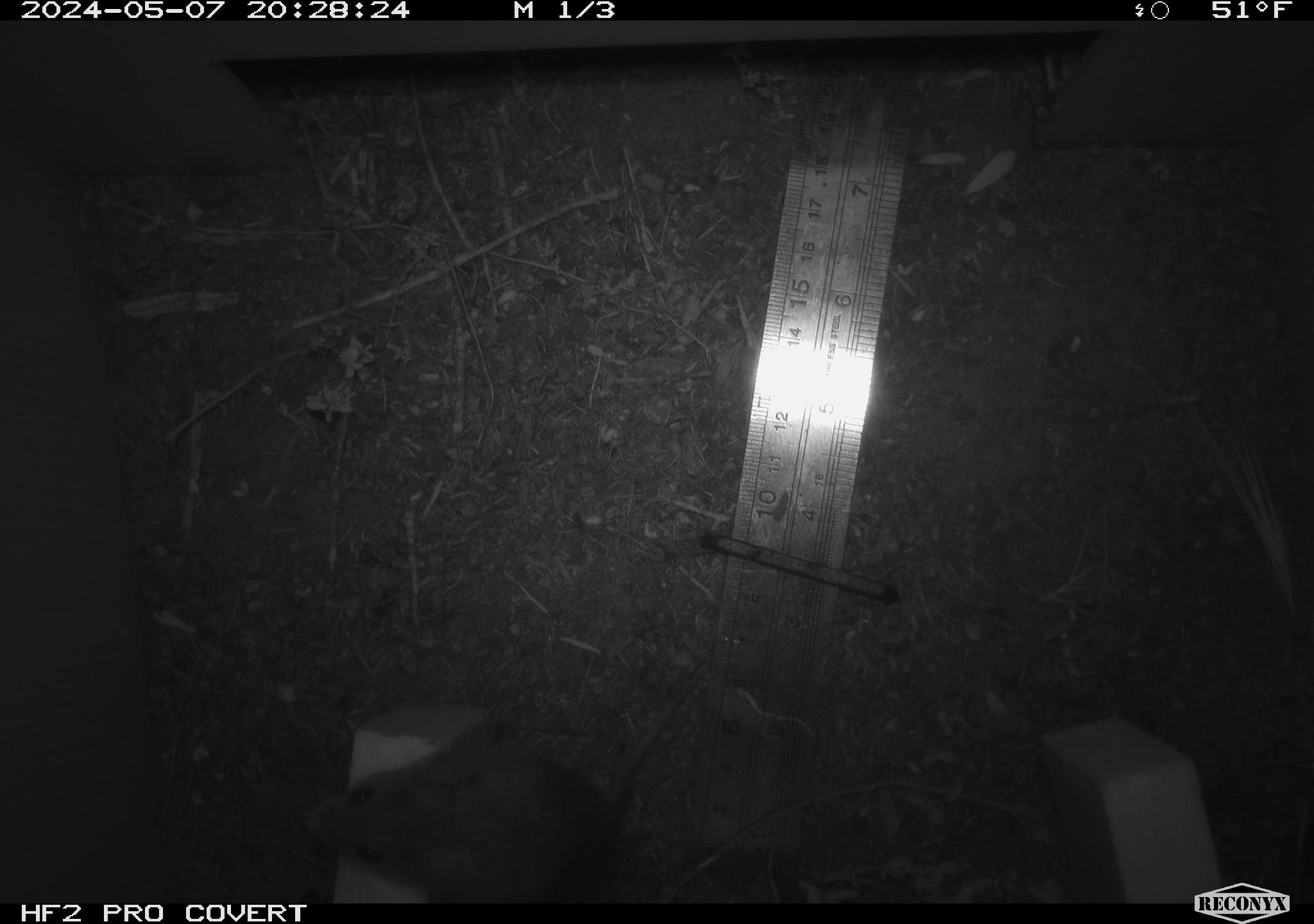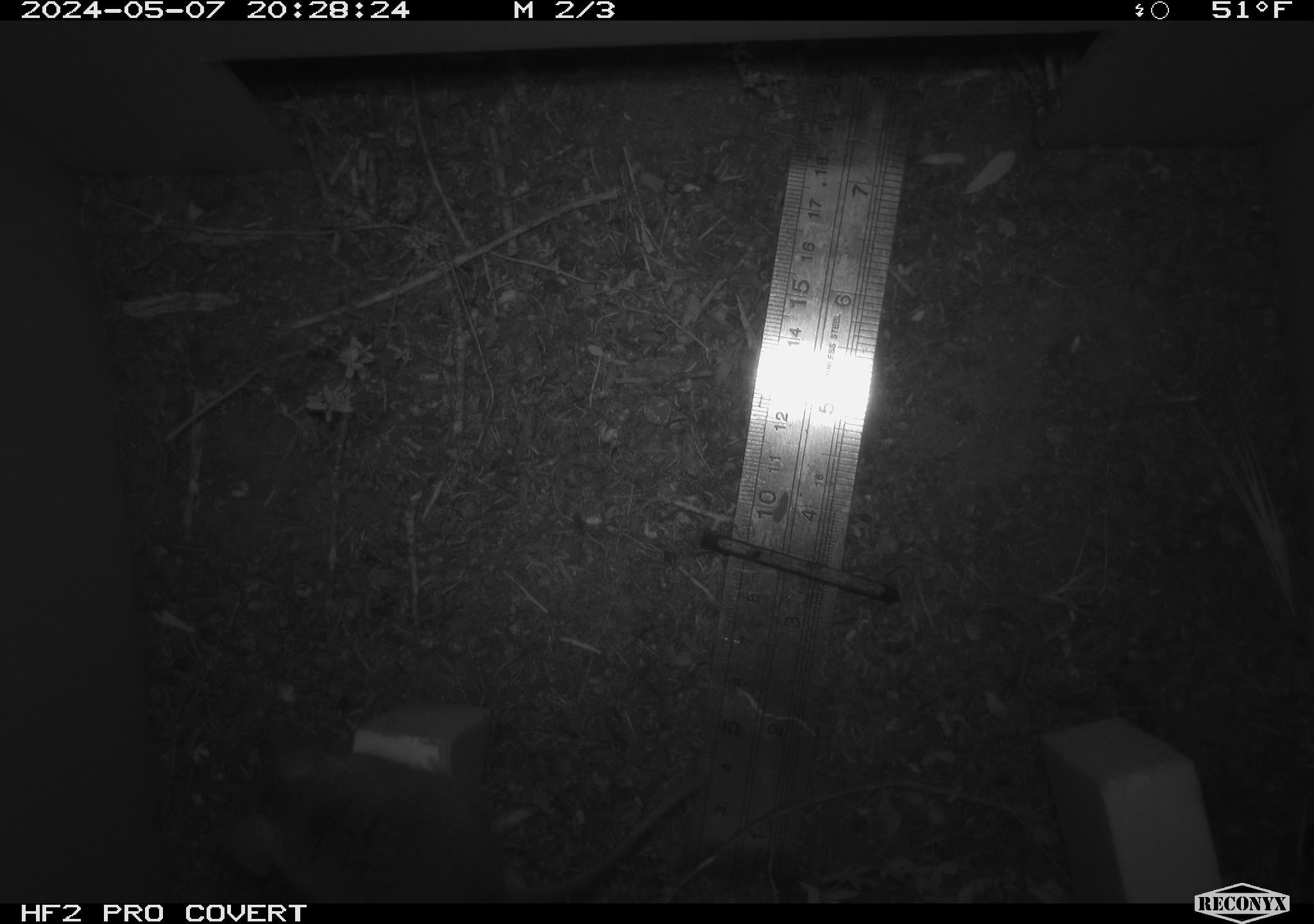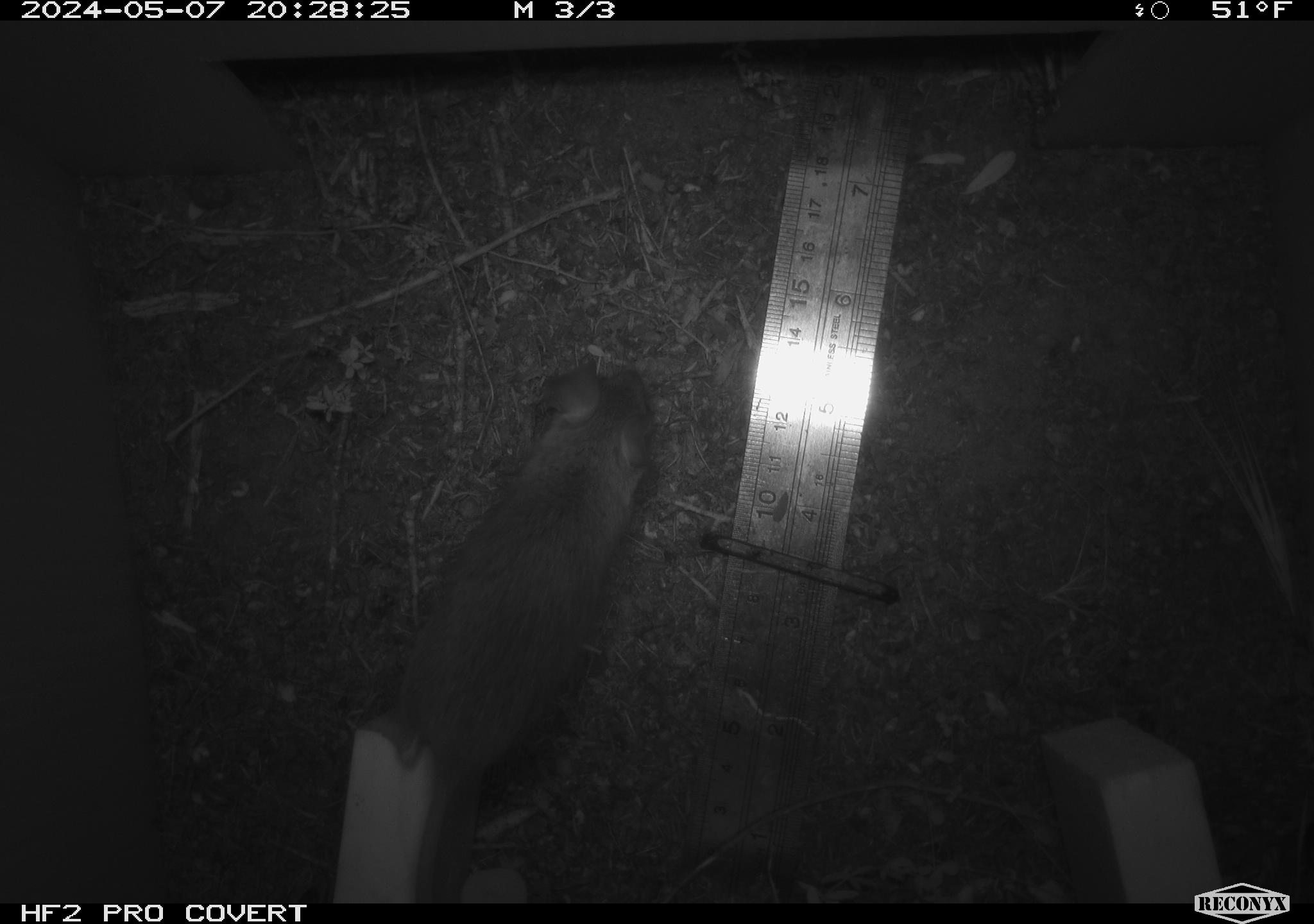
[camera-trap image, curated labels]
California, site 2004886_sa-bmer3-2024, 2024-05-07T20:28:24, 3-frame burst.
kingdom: Animalia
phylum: Chordata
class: Mammalia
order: Rodentia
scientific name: Rodentia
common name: mouse species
Mouse species (Rodentia).